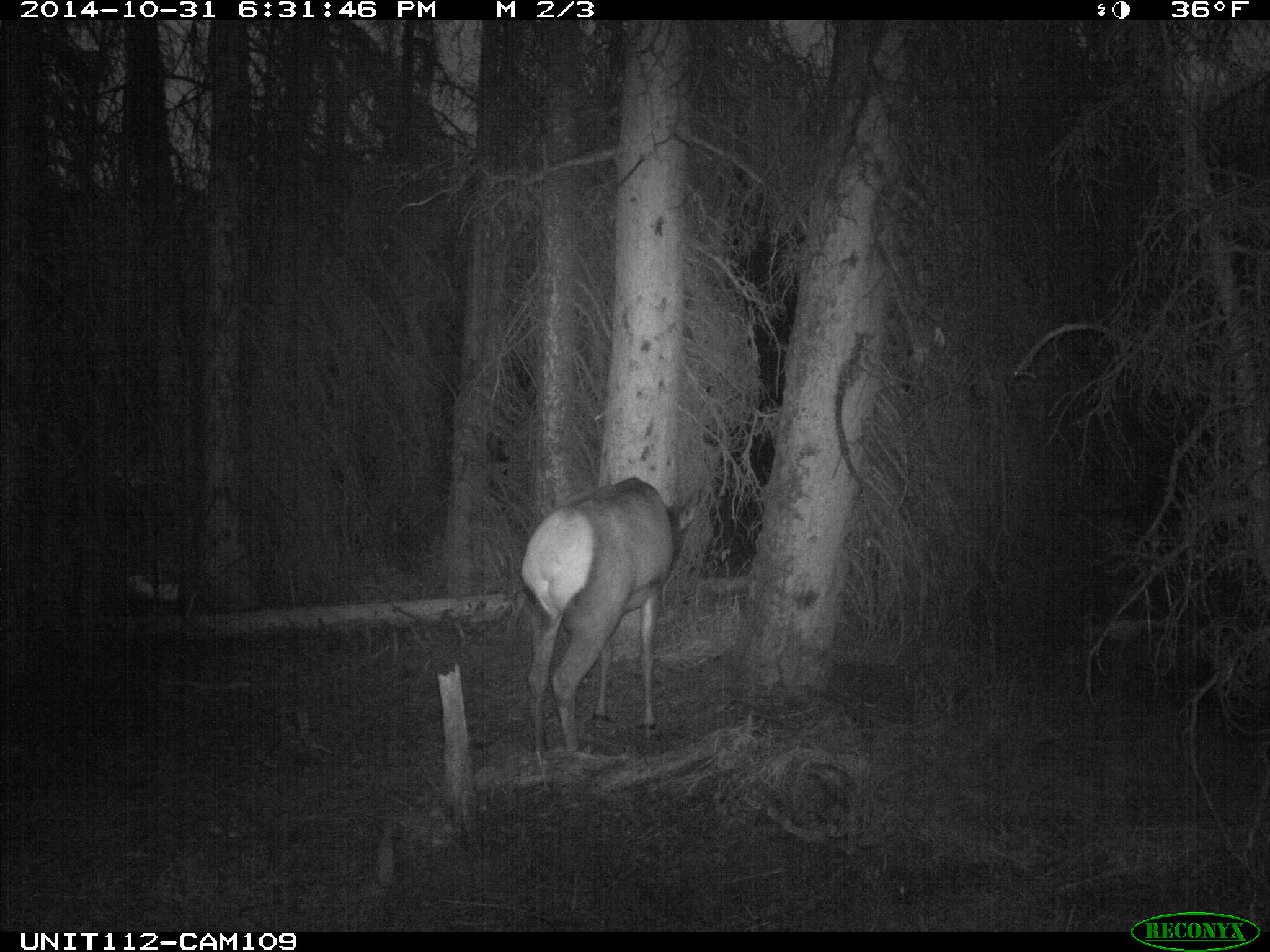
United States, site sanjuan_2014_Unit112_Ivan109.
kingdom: Animalia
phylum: Chordata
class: Mammalia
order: Artiodactyla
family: Cervidae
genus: Cervus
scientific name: Cervus elaphus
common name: red deer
Cervus elaphus (red deer).